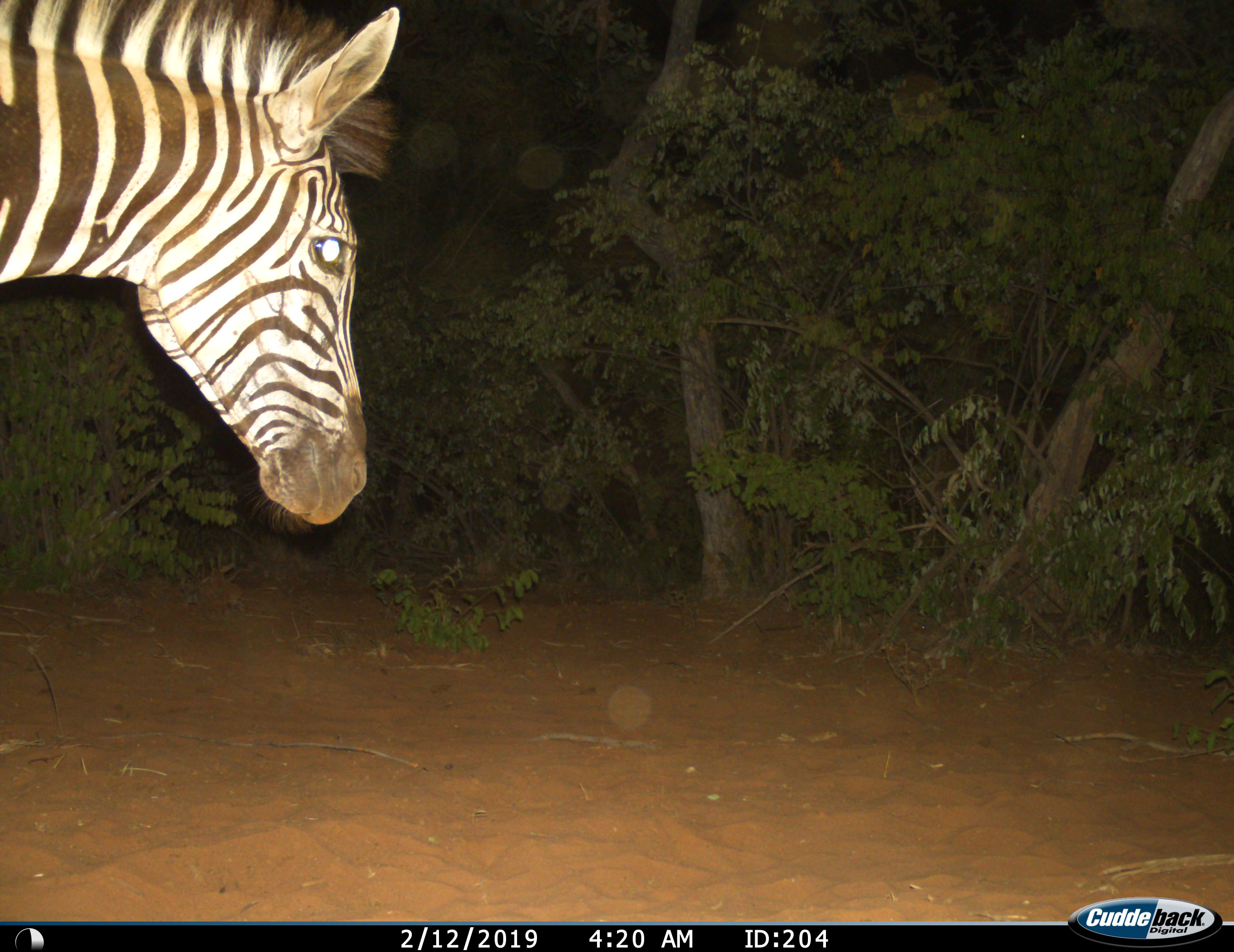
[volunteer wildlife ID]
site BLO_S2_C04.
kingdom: Animalia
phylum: Chordata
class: Mammalia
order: Perissodactyla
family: Equidae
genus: Equus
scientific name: Equus quagga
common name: plains zebra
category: zebraplains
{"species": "zebraplains (plains zebra) (Equus quagga)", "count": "1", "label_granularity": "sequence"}